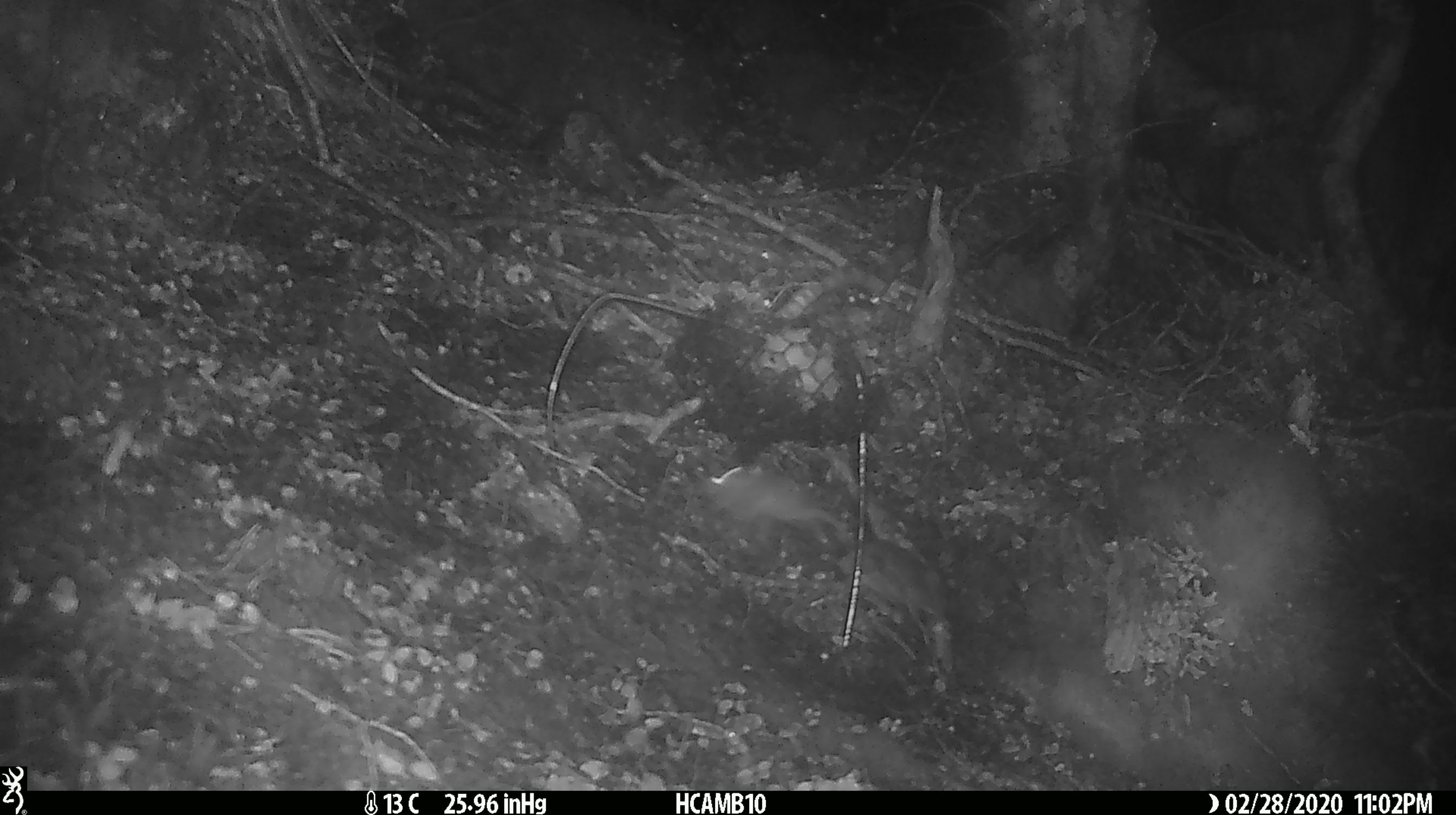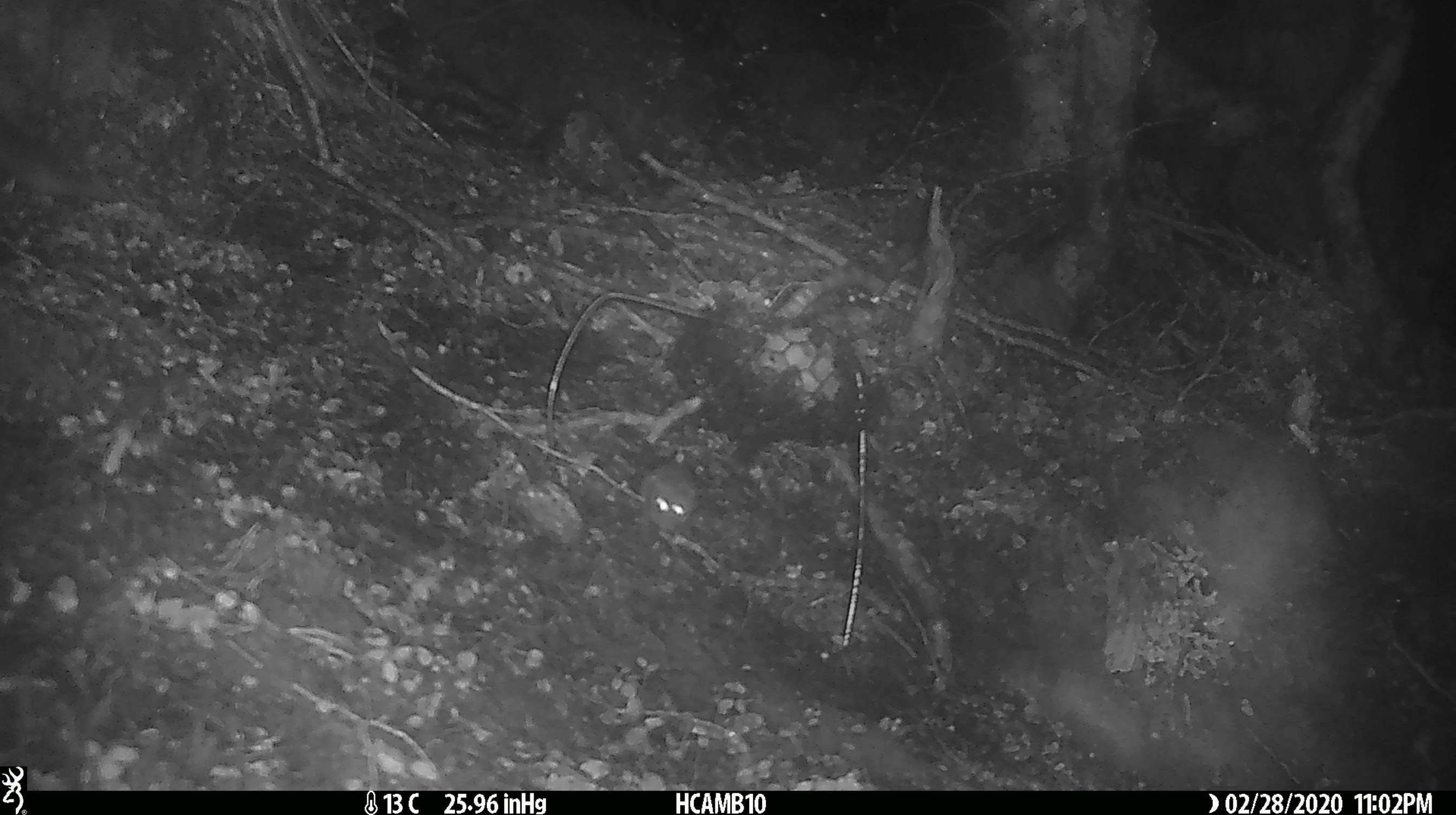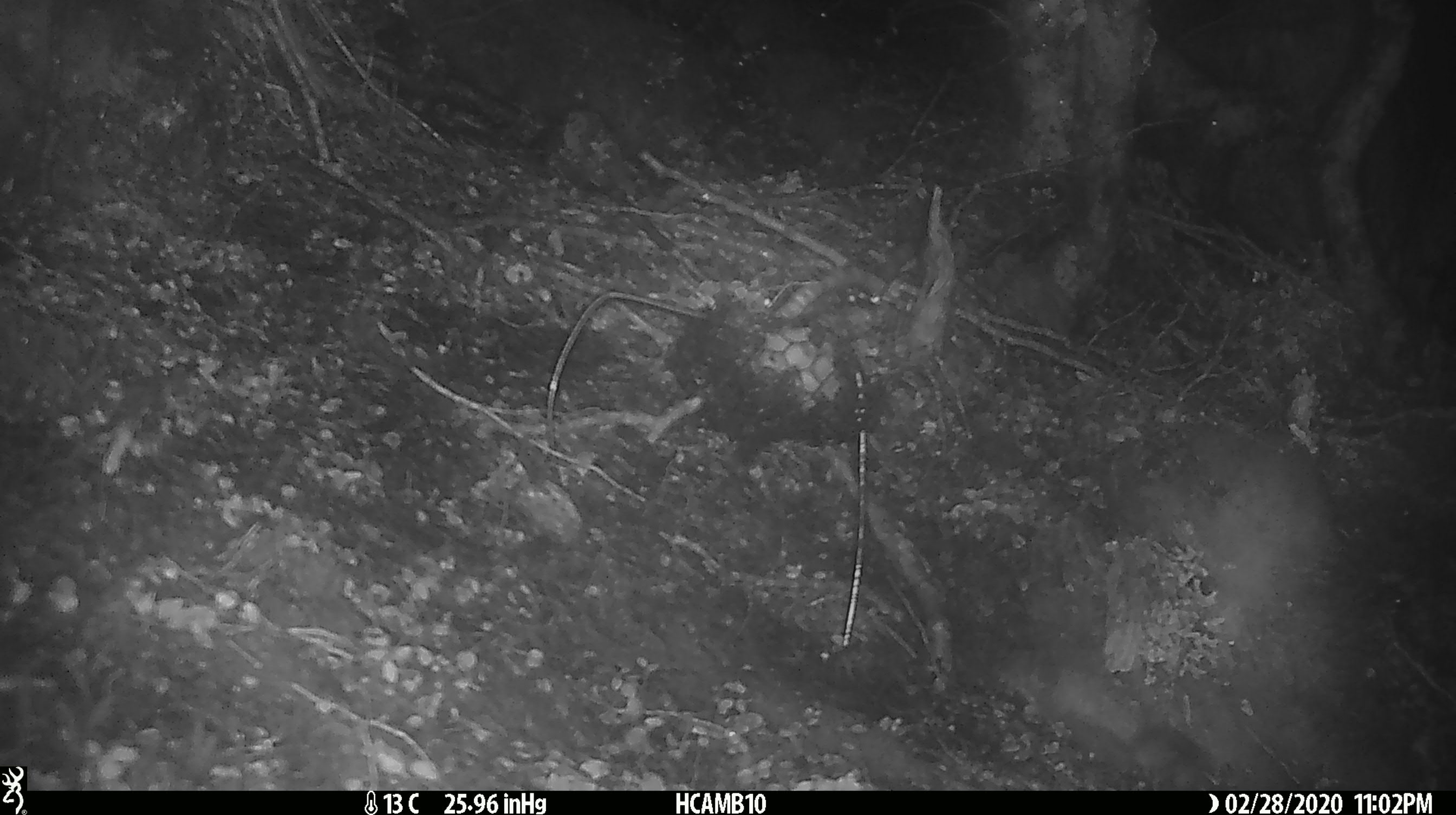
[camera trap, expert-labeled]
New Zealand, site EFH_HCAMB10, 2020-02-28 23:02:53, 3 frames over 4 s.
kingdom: Animalia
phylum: Chordata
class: Mammalia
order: Rodentia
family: Muridae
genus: Mus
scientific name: Mus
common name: mouse